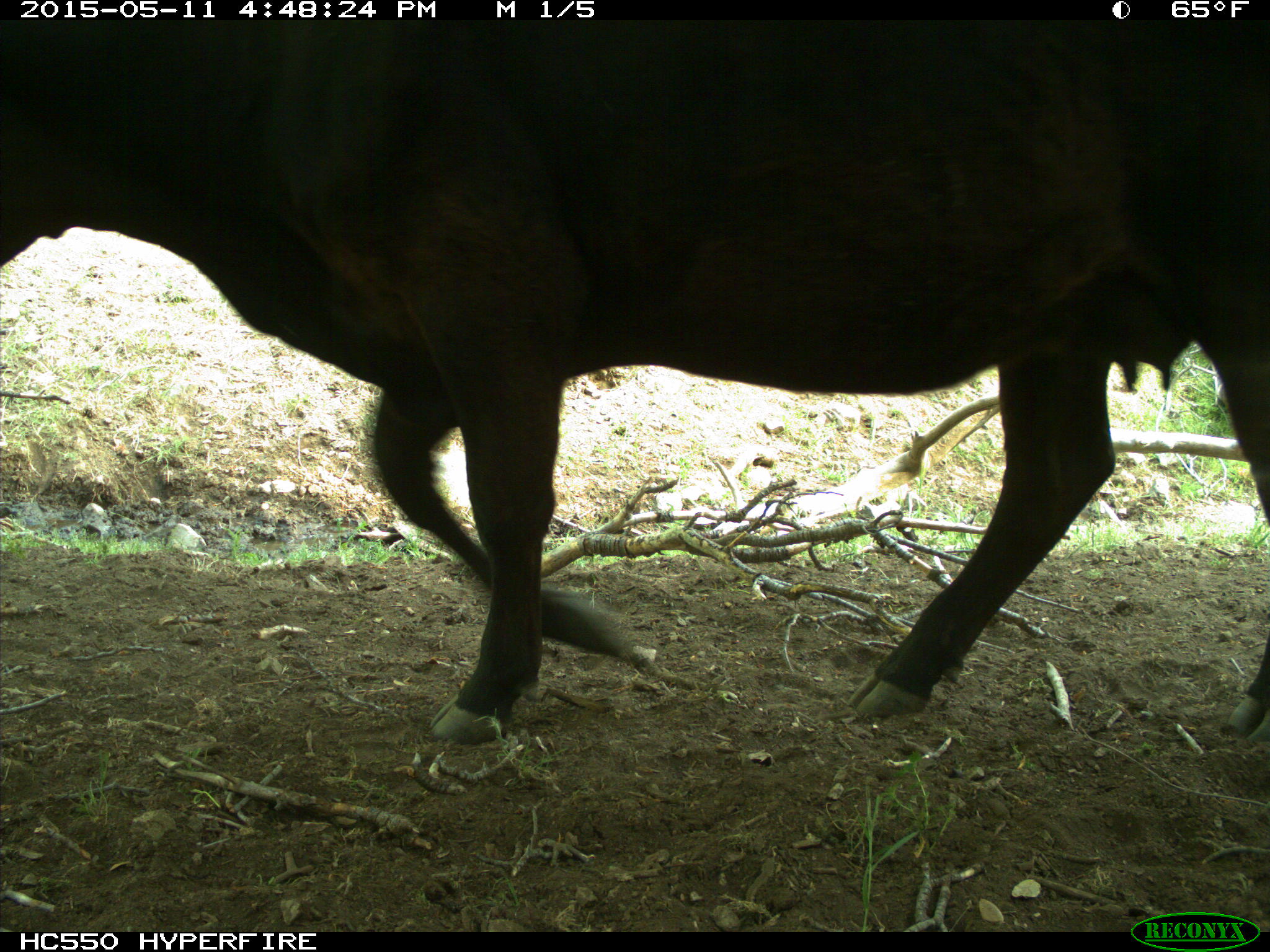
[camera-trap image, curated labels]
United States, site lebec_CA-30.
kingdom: Animalia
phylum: Chordata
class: Mammalia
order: Artiodactyla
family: Bovidae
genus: Bos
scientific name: Bos taurus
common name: domestic cow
Bos taurus (domestic cow).